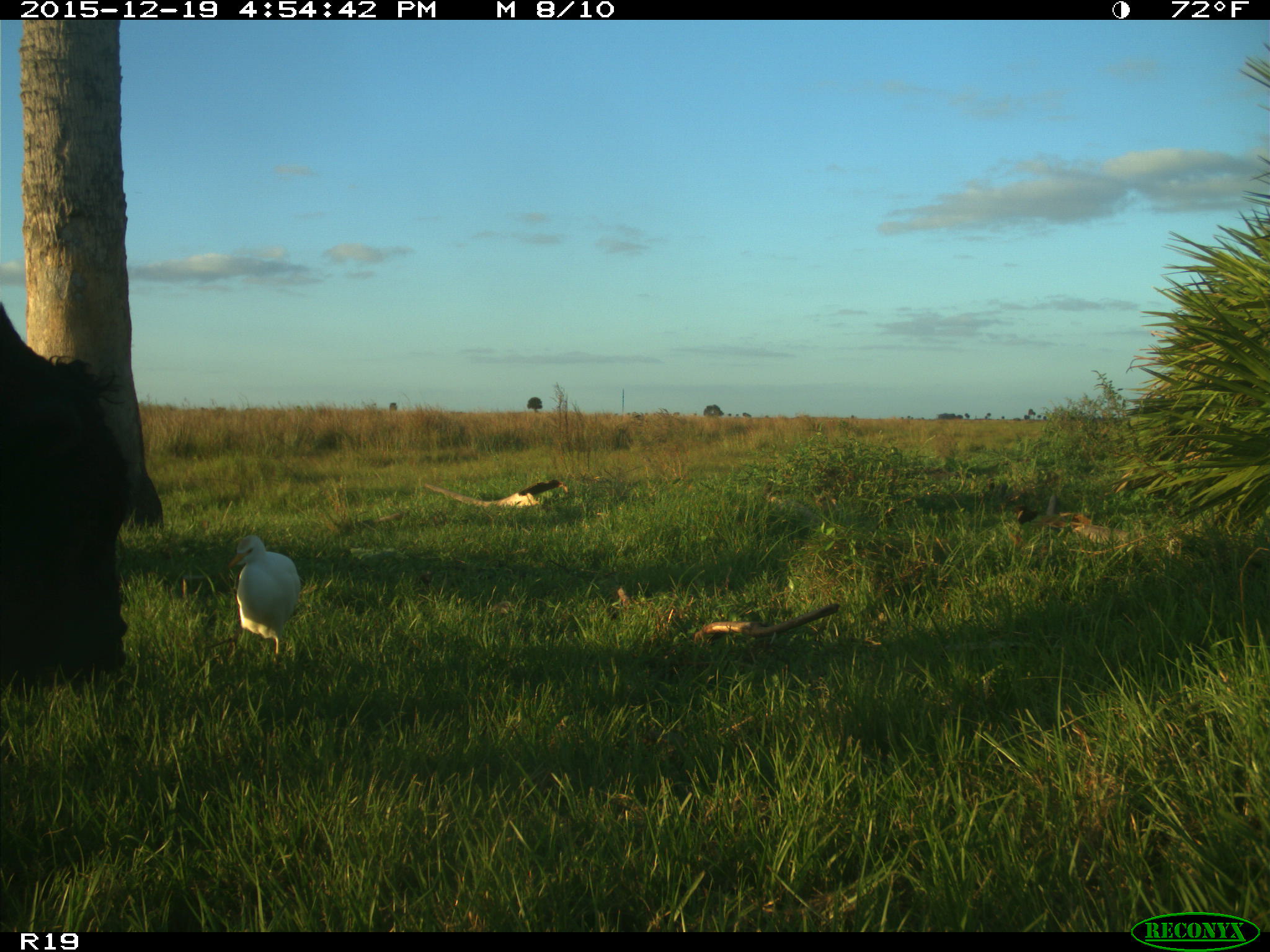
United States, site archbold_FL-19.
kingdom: Animalia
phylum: Chordata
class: Mammalia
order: Artiodactyla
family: Bovidae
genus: Bos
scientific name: Bos taurus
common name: domestic cow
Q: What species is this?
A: Bos taurus (domestic cow).